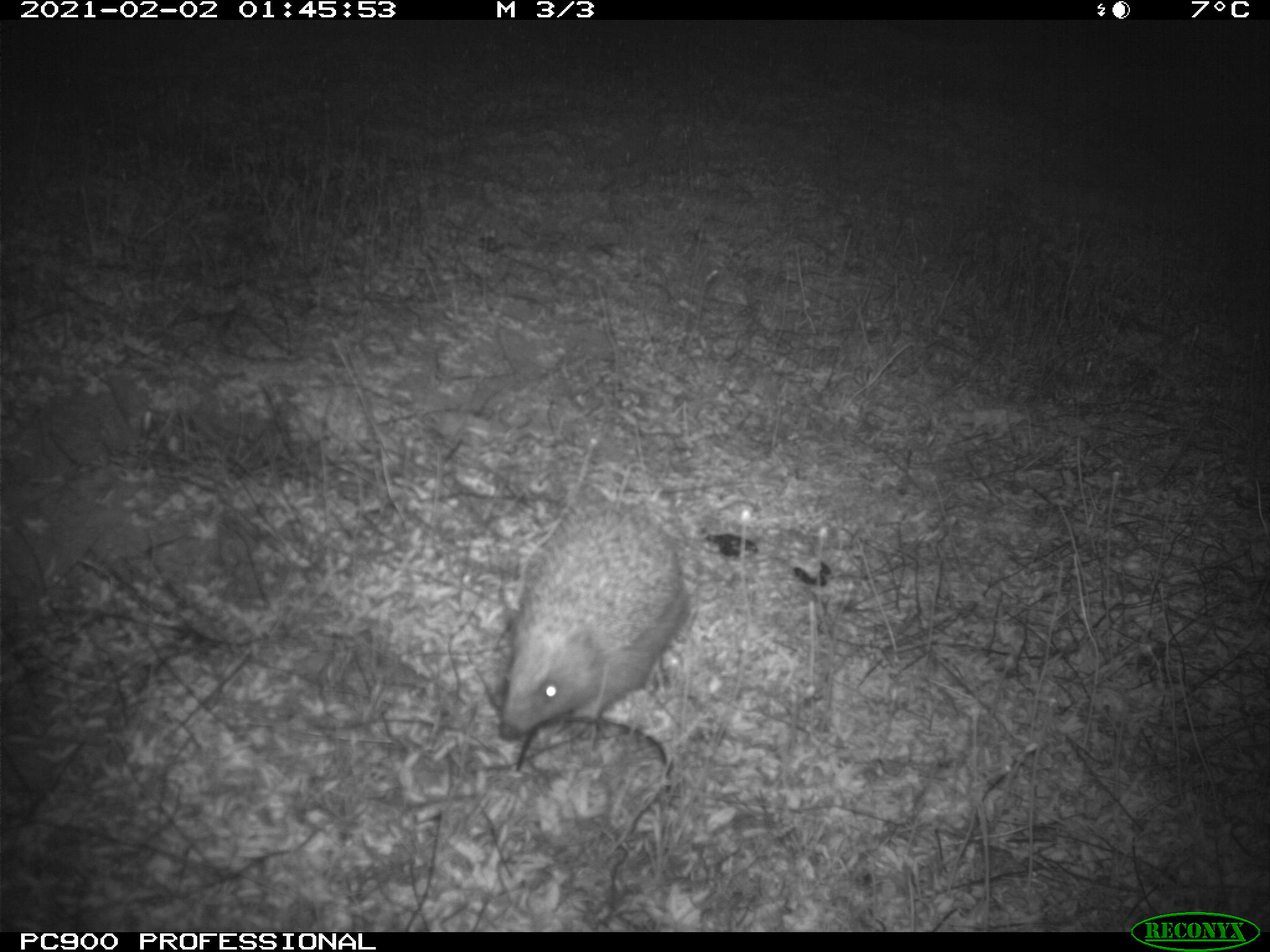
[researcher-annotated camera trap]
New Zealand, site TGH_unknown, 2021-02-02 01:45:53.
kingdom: Animalia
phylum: Chordata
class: Mammalia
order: Eulipotyphla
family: Erinaceidae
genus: Erinaceus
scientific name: Erinaceus europaeus europaeus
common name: european hedgehog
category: hedgehog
Hedgehog (european hedgehog) (Erinaceus europaeus europaeus).